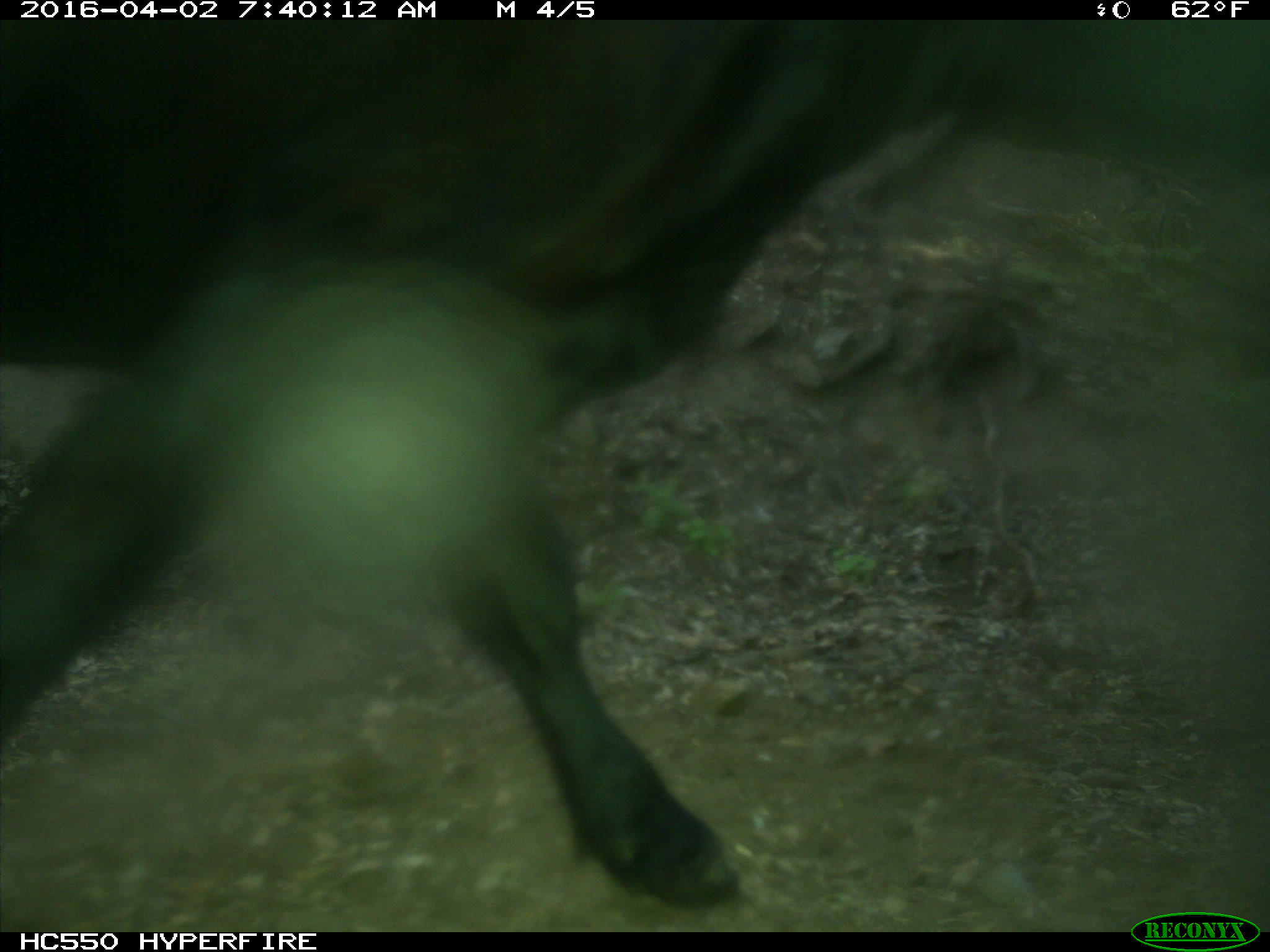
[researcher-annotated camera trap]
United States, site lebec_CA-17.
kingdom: Animalia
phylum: Chordata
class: Mammalia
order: Artiodactyla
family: Bovidae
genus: Bos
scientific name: Bos taurus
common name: domestic cow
Bos taurus (domestic cow).